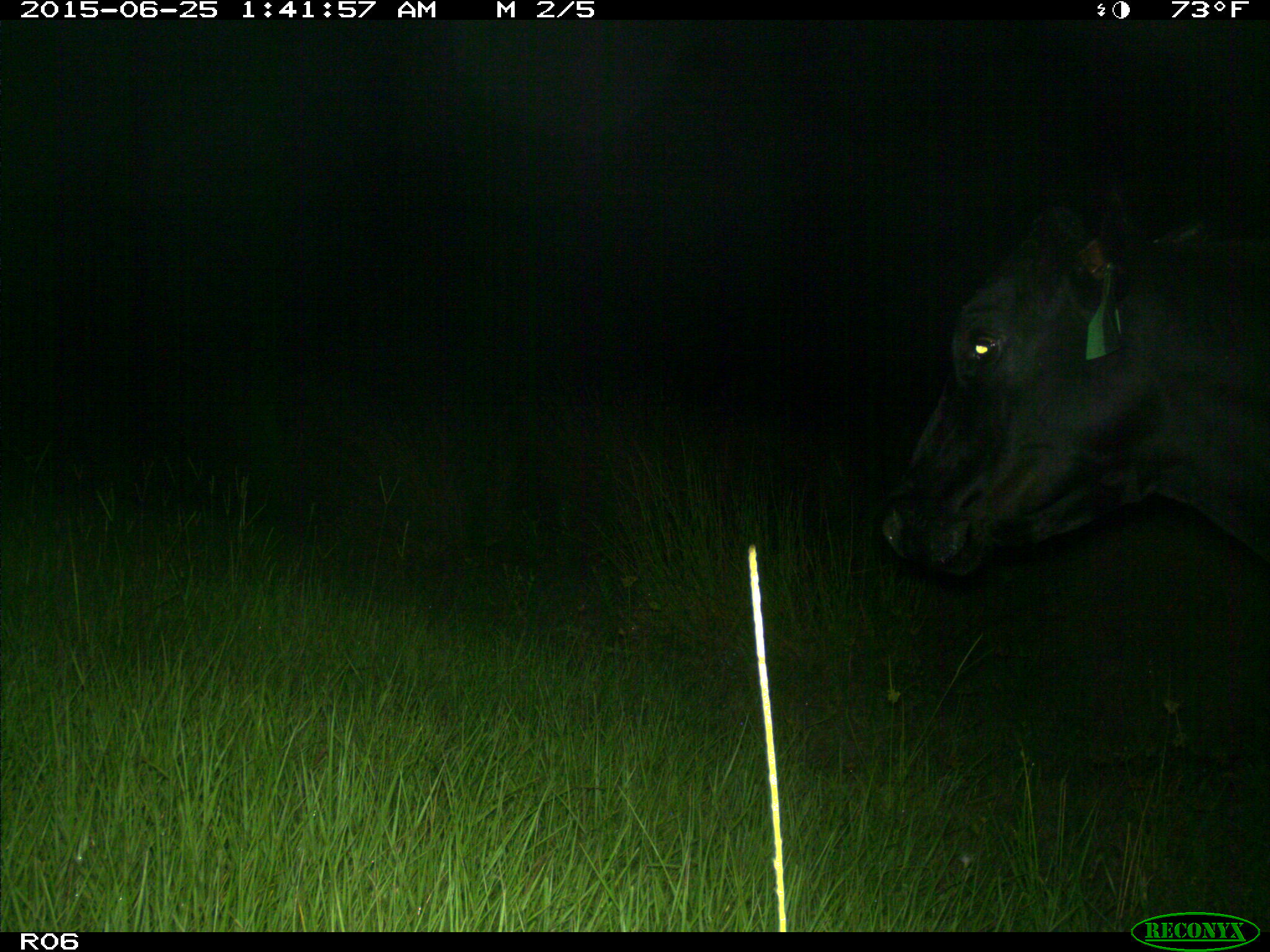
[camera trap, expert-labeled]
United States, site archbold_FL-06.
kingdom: Animalia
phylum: Chordata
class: Mammalia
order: Artiodactyla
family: Bovidae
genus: Bos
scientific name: Bos taurus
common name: domestic cow